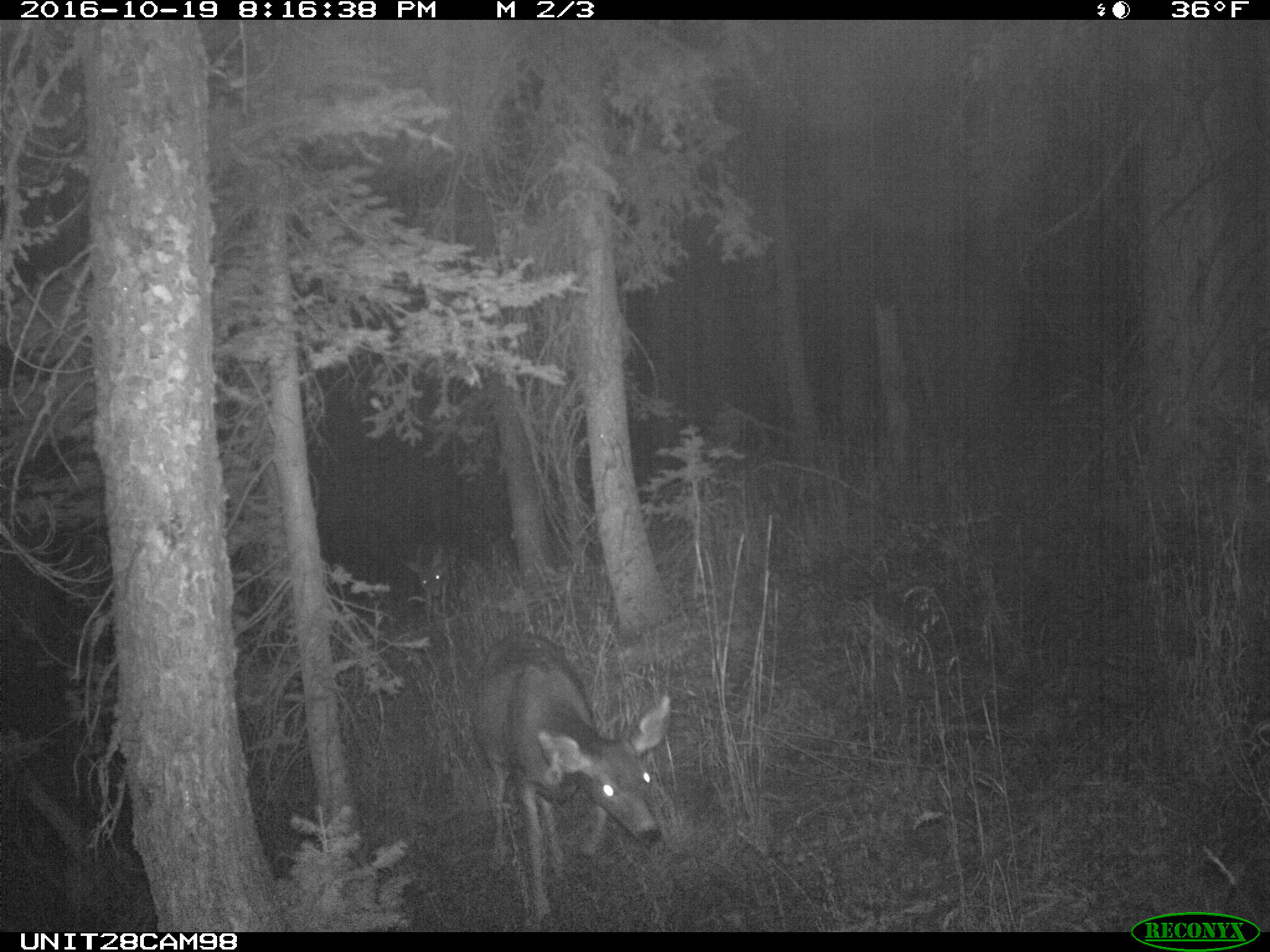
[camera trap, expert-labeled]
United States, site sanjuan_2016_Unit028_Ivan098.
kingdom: Animalia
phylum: Chordata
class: Mammalia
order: Artiodactyla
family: Cervidae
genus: Odocoileus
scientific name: Odocoileus hemionus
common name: mule deer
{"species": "Odocoileus hemionus (mule deer)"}